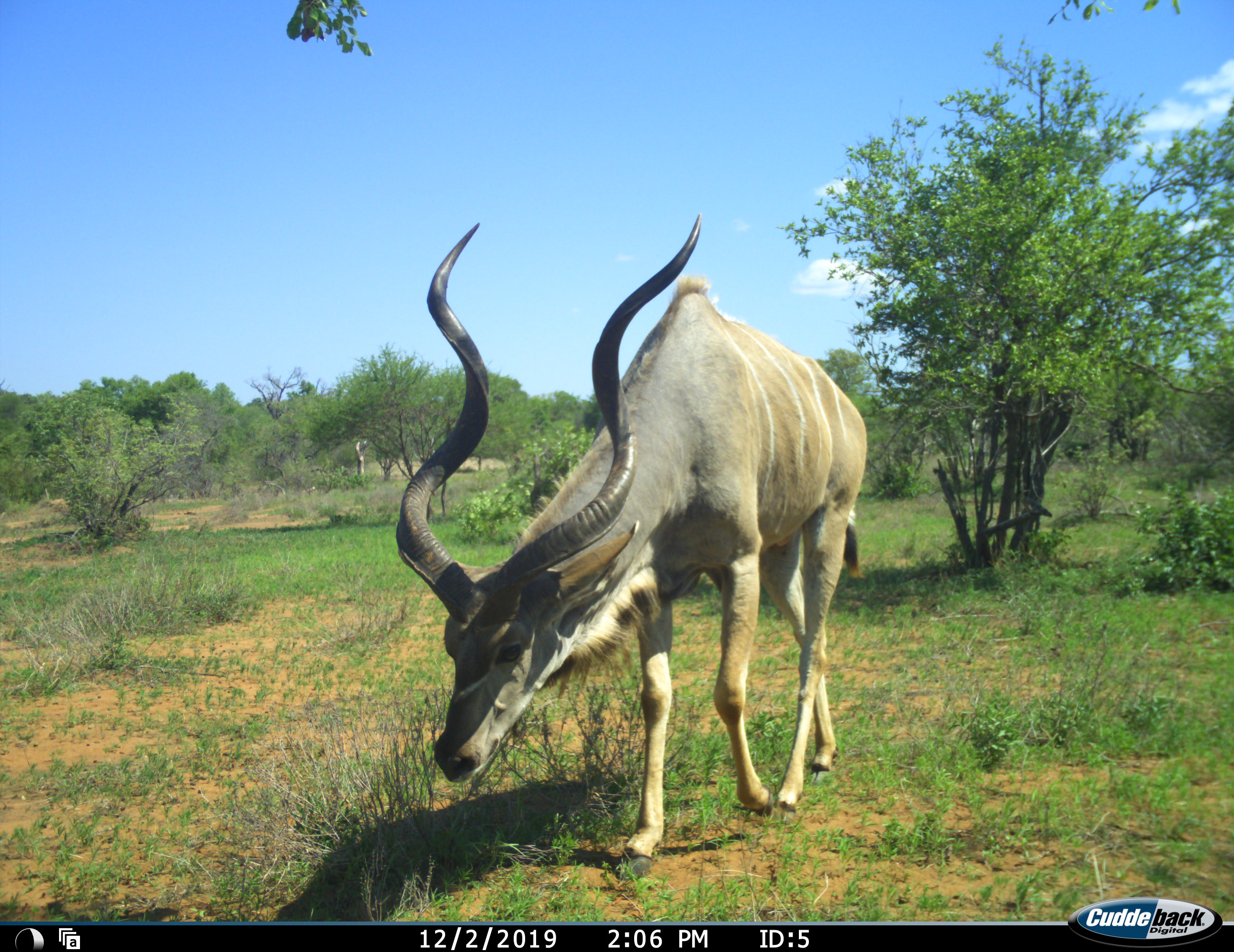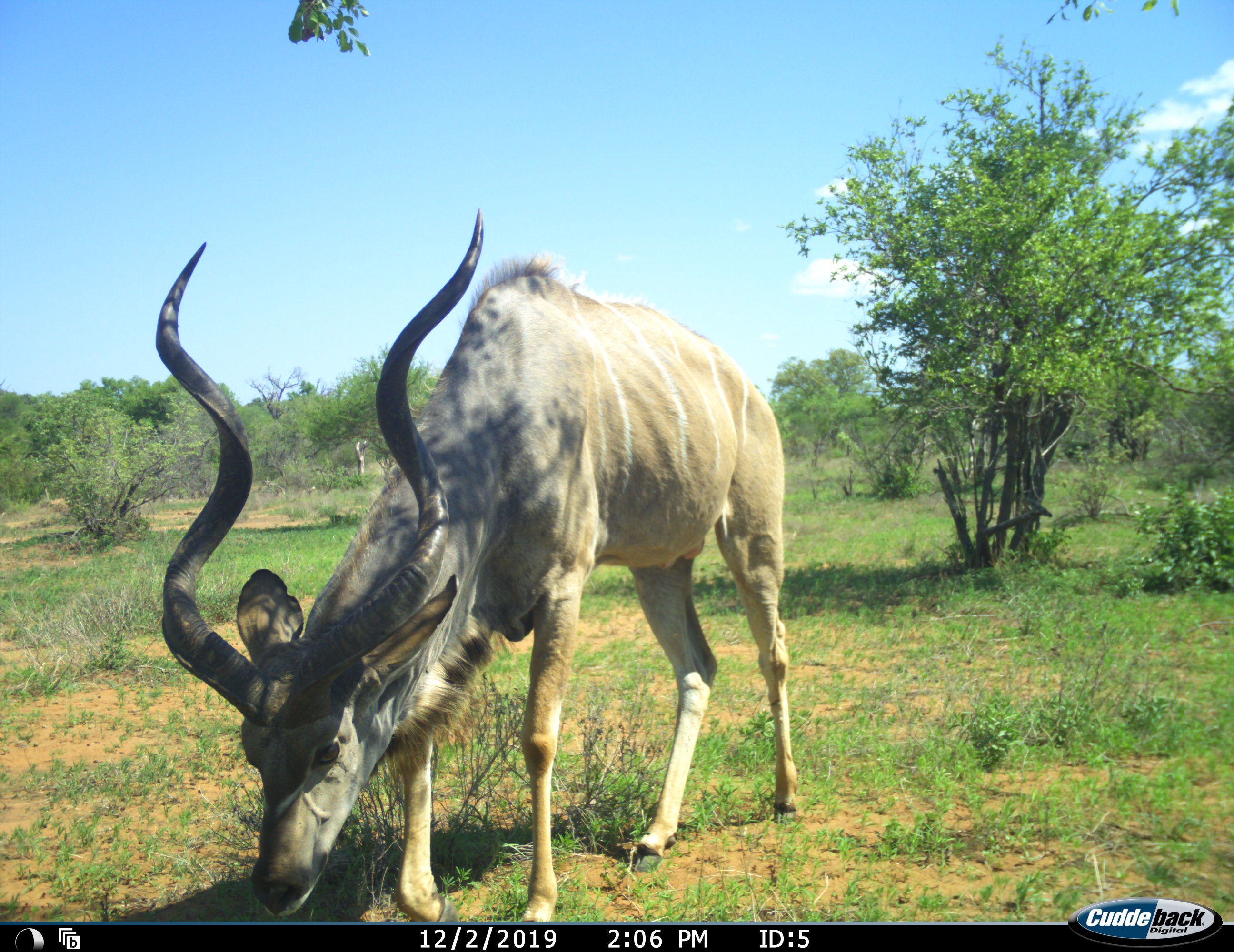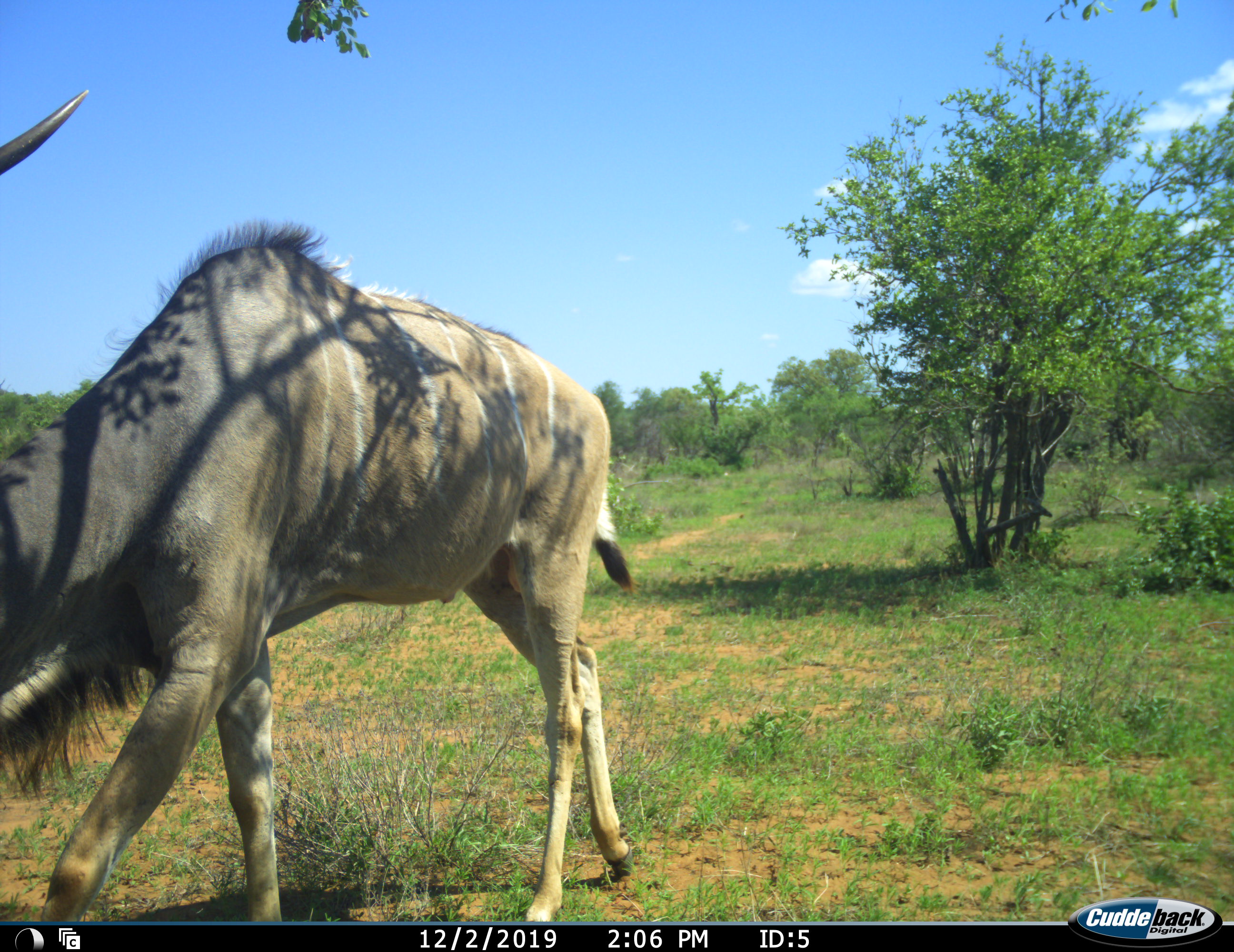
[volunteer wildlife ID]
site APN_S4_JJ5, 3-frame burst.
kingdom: Animalia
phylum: Chordata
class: Mammalia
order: Artiodactyla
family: Bovidae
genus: Tragelaphus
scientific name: Tragelaphus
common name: kudu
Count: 1.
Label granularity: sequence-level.